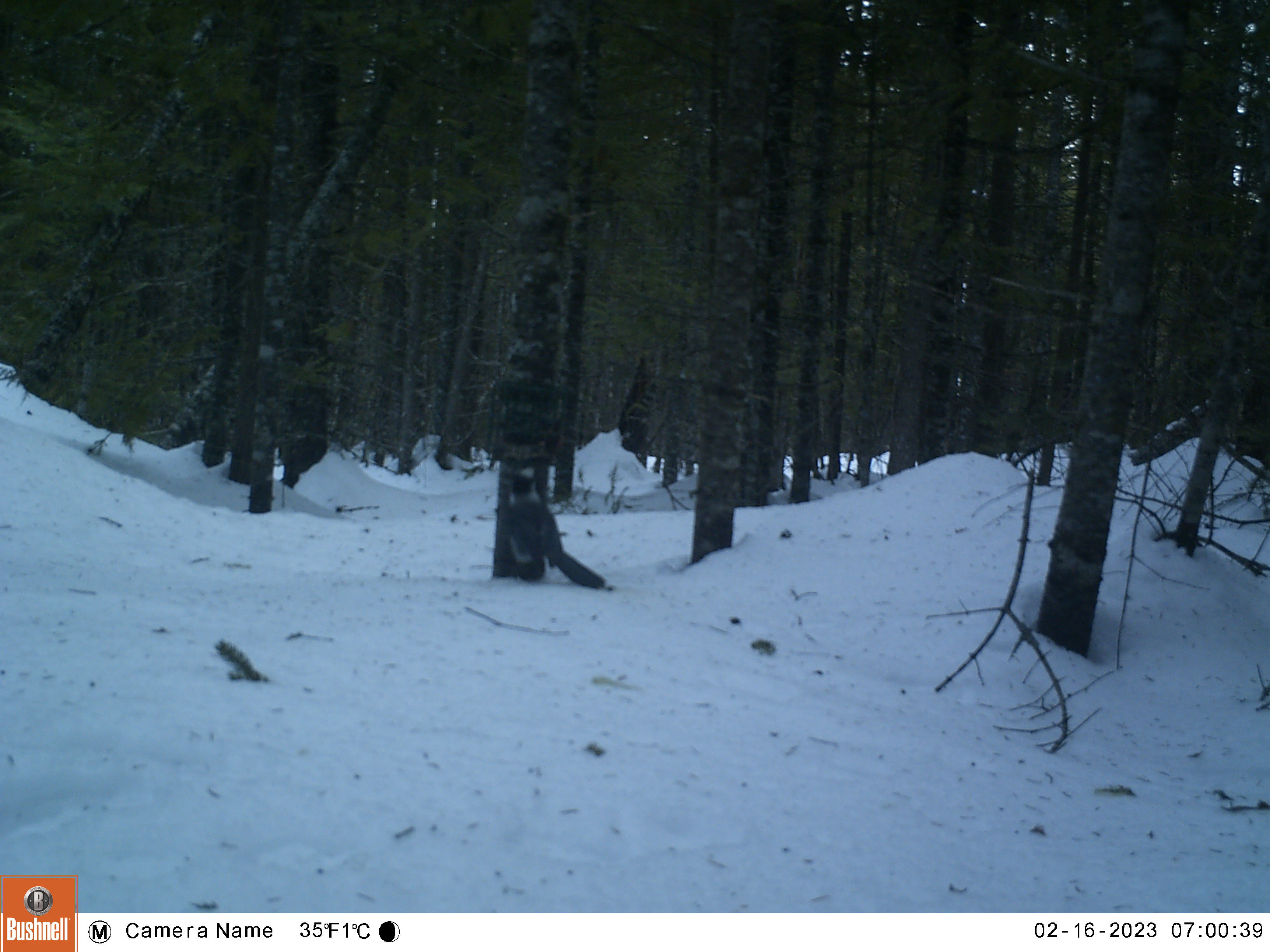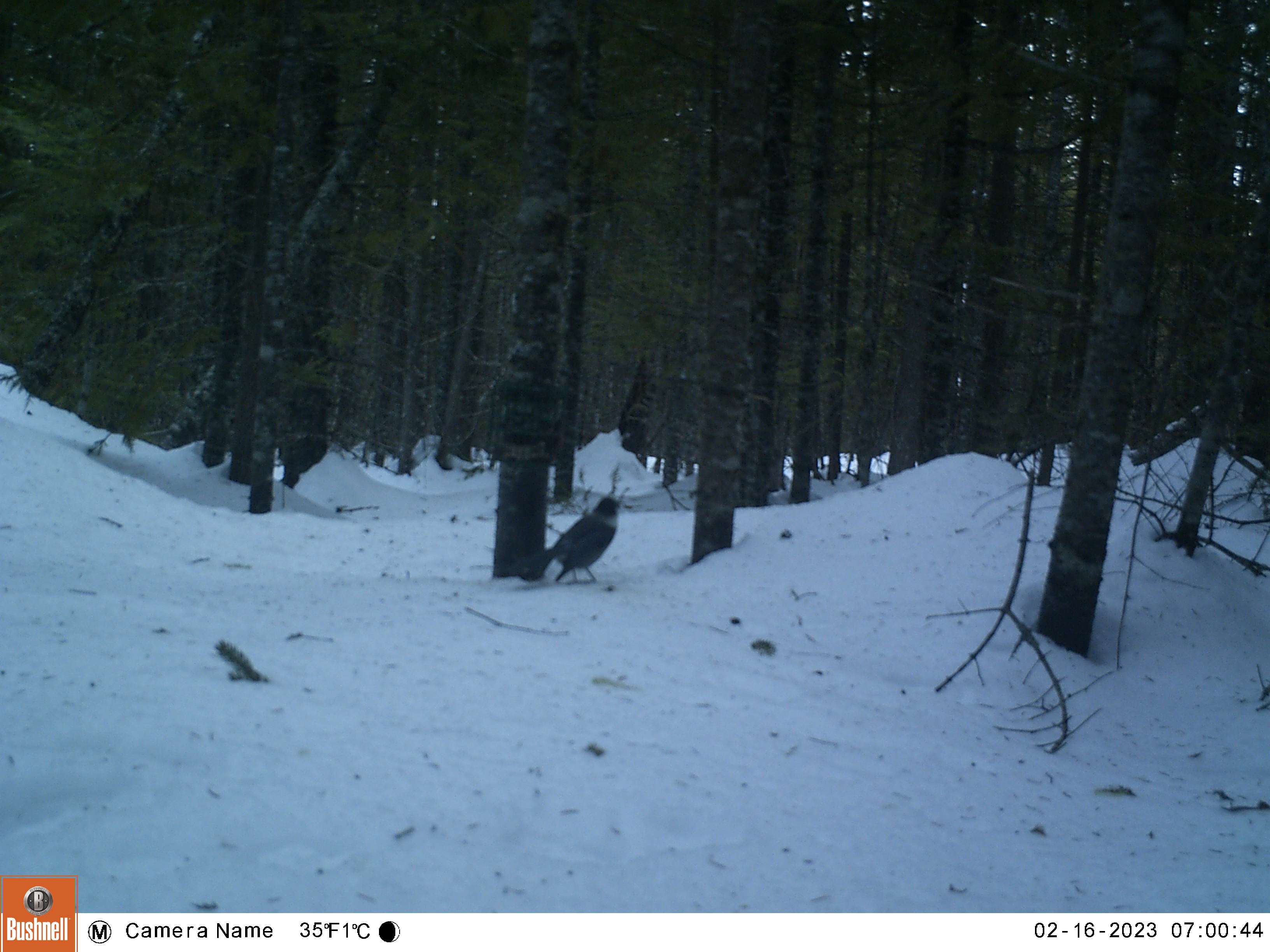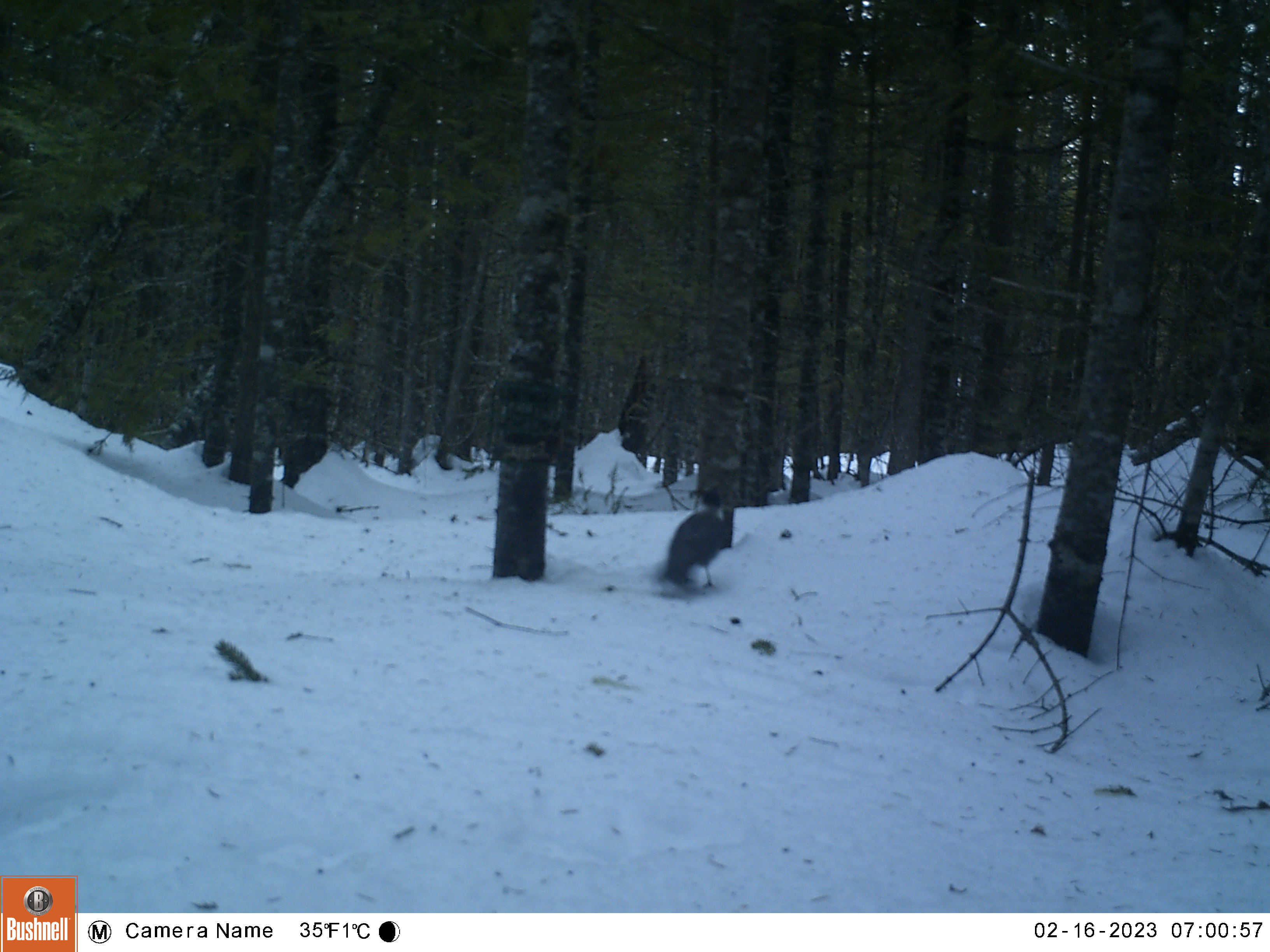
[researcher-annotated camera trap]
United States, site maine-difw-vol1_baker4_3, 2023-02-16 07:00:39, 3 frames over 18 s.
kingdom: Animalia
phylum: Chordata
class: Aves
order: Passeriformes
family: Corvidae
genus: Perisoreus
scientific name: Perisoreus canadensis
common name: canada jay